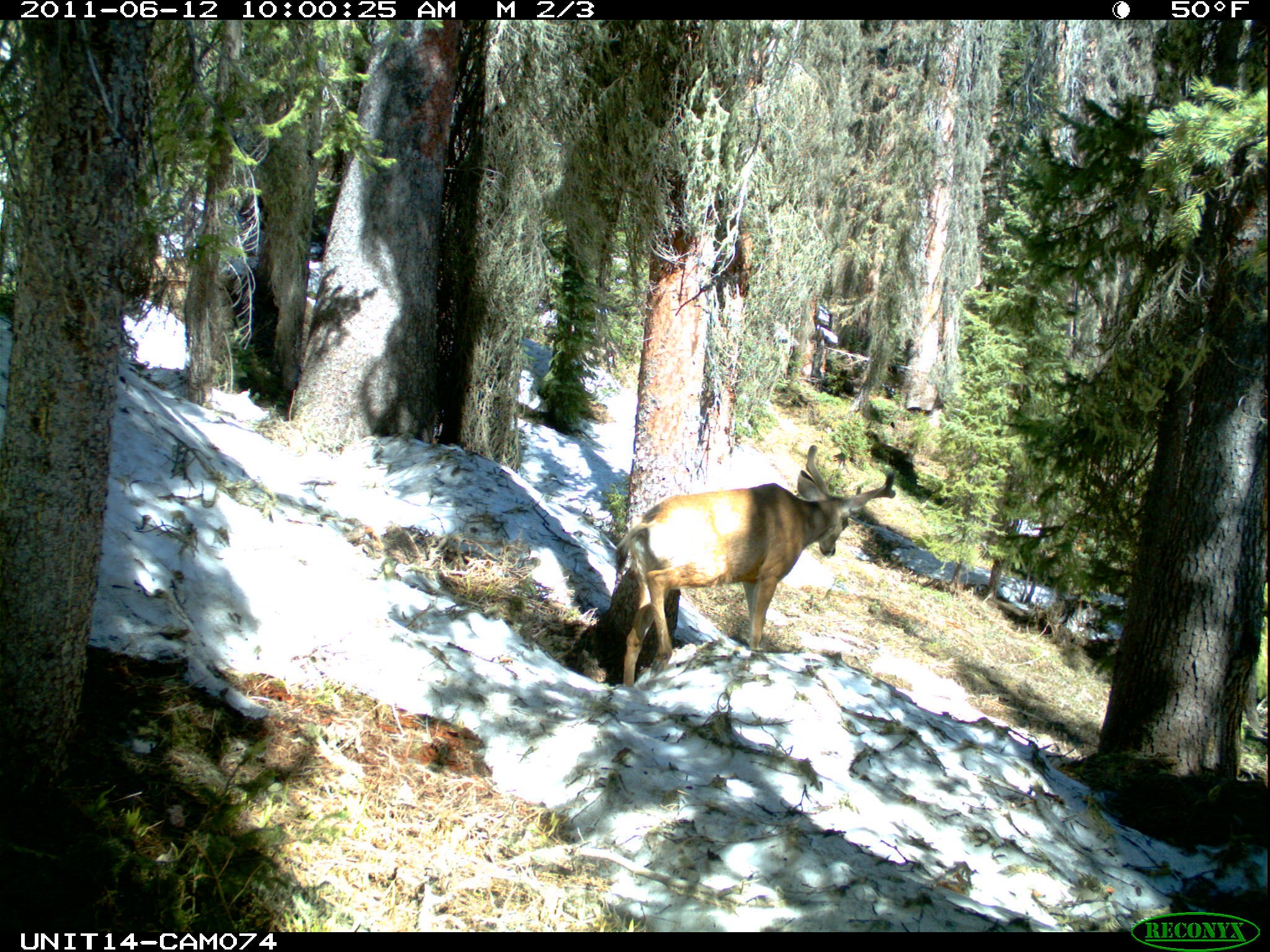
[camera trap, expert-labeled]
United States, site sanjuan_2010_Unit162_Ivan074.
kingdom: Animalia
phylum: Chordata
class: Mammalia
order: Artiodactyla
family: Cervidae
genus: Odocoileus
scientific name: Odocoileus hemionus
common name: mule deer